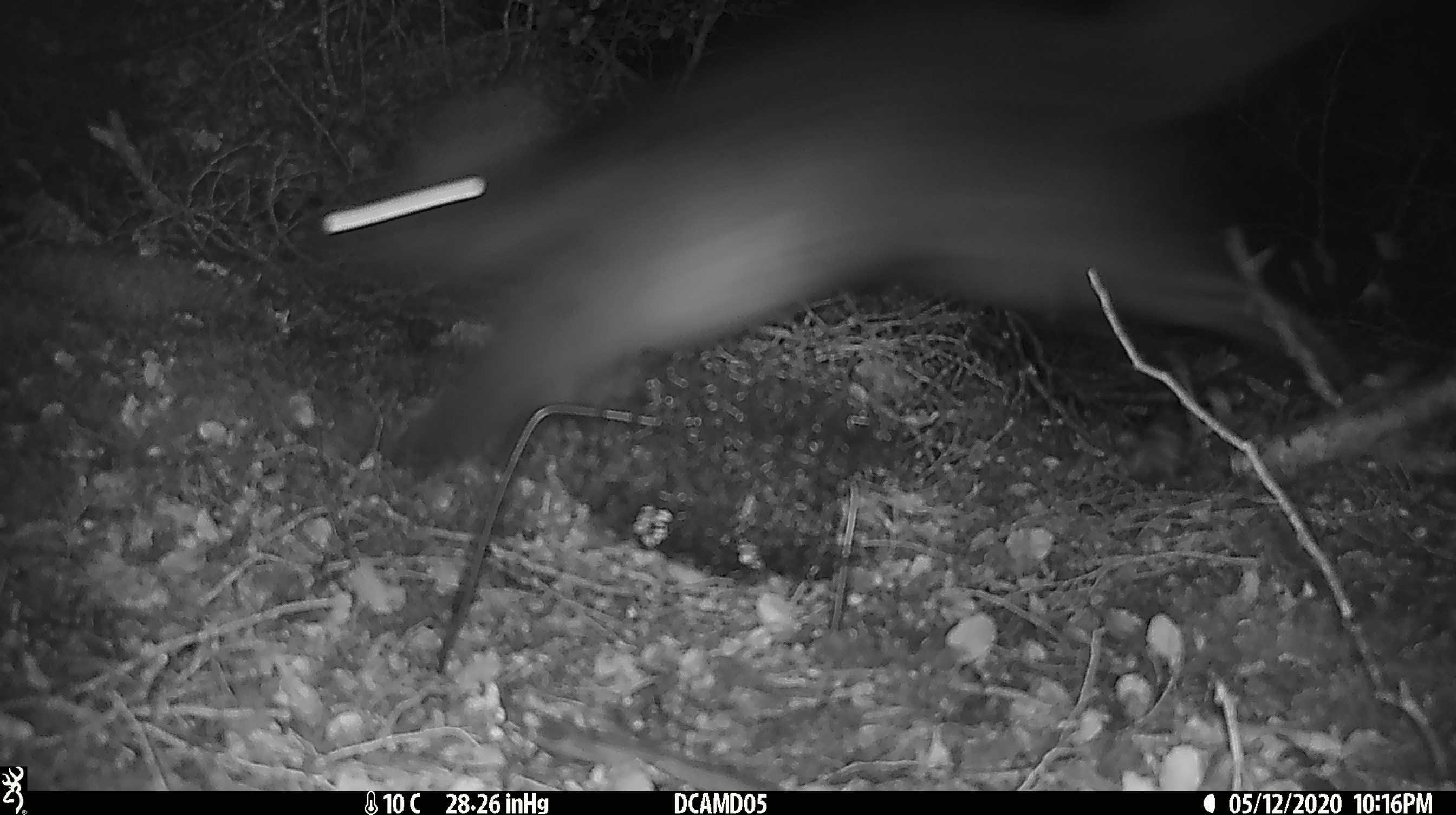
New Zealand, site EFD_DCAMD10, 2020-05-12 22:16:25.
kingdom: Animalia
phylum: Chordata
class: Mammalia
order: Diprotodontia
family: Phalangeridae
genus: Trichosurus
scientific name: Trichosurus vulpecula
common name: common brushtail possum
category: possum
Possum (common brushtail possum) (Trichosurus vulpecula).